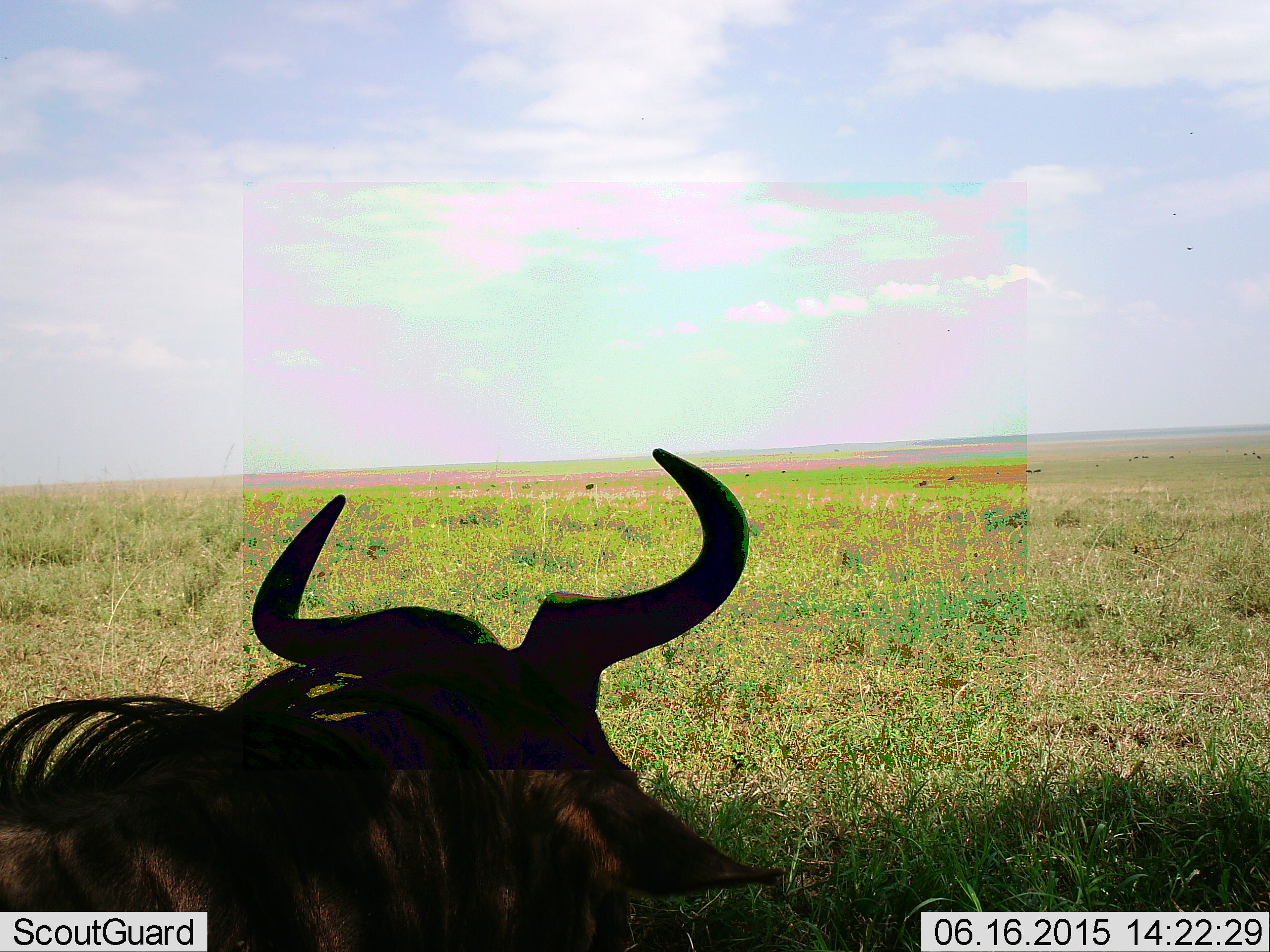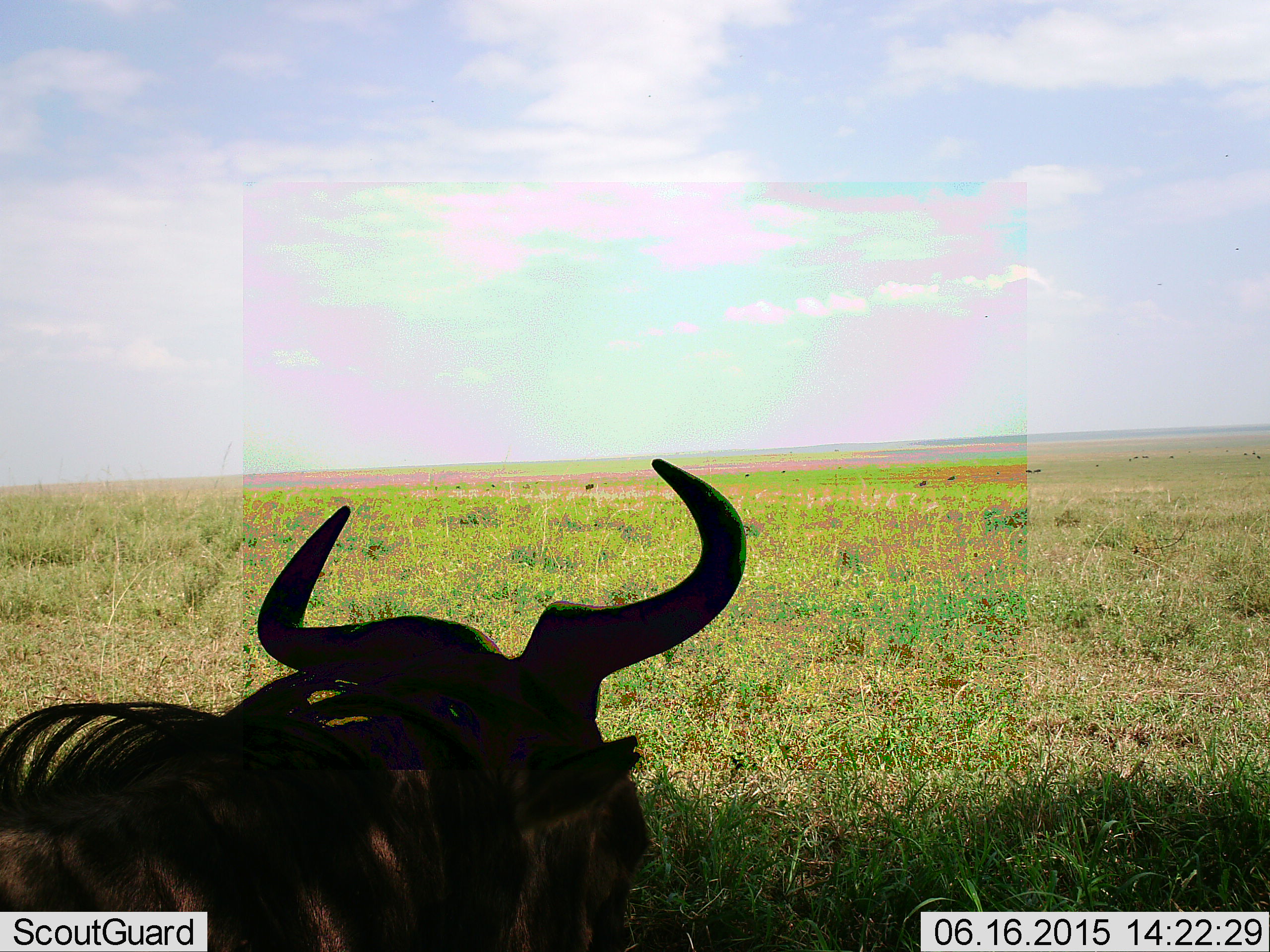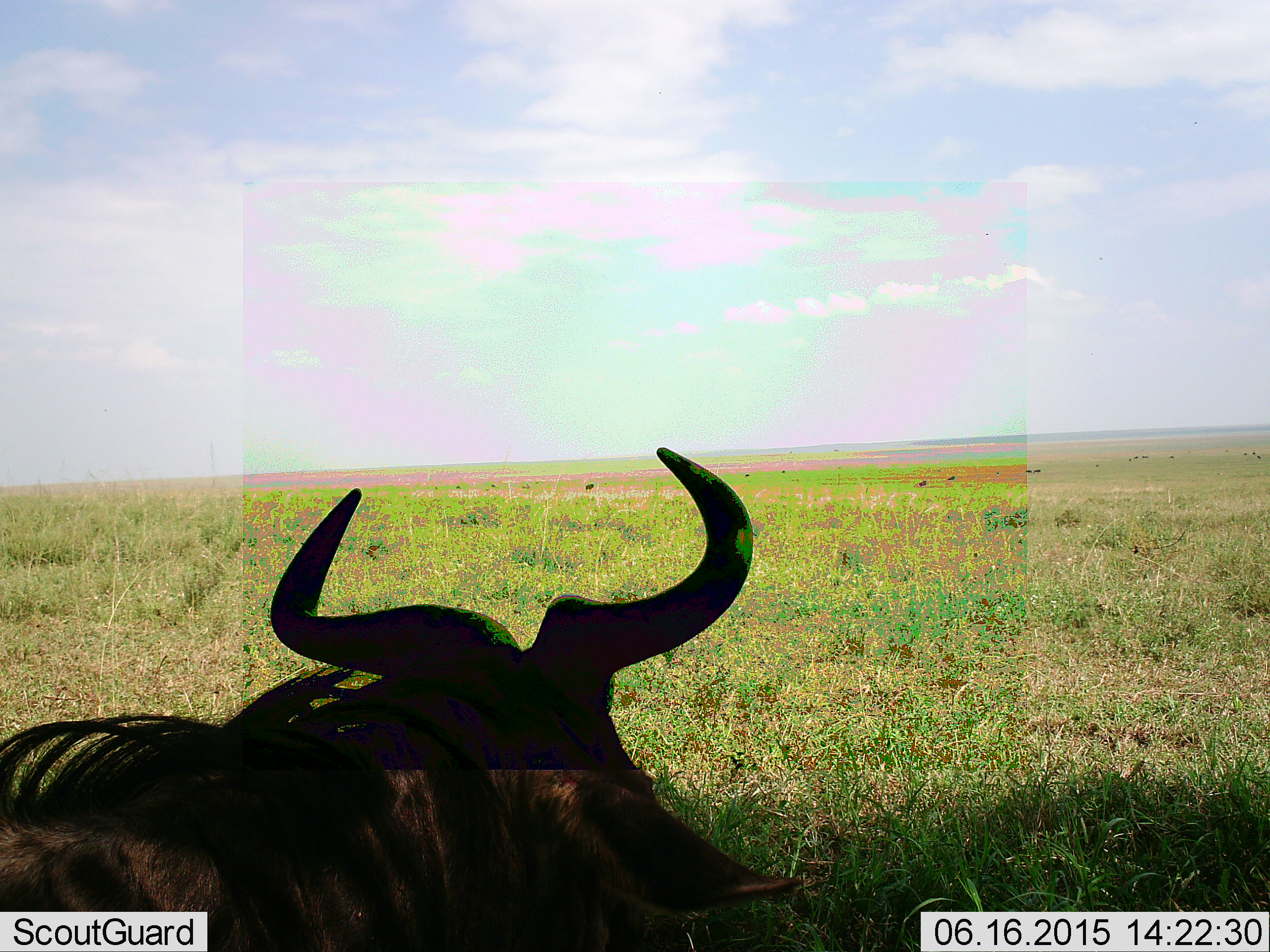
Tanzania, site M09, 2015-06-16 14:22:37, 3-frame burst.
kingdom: Animalia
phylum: Chordata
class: Mammalia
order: Artiodactyla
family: Bovidae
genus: Connochaetes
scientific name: Connochaetes taurinus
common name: blue wildebeest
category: wildebeest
Wildebeest (blue wildebeest) (Connochaetes taurinus), count 1. Behavior (volunteer vote fractions): standing 45%, resting 55%, moving 0%, interacting 0%. Young present (vote fraction): 0%. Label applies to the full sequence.